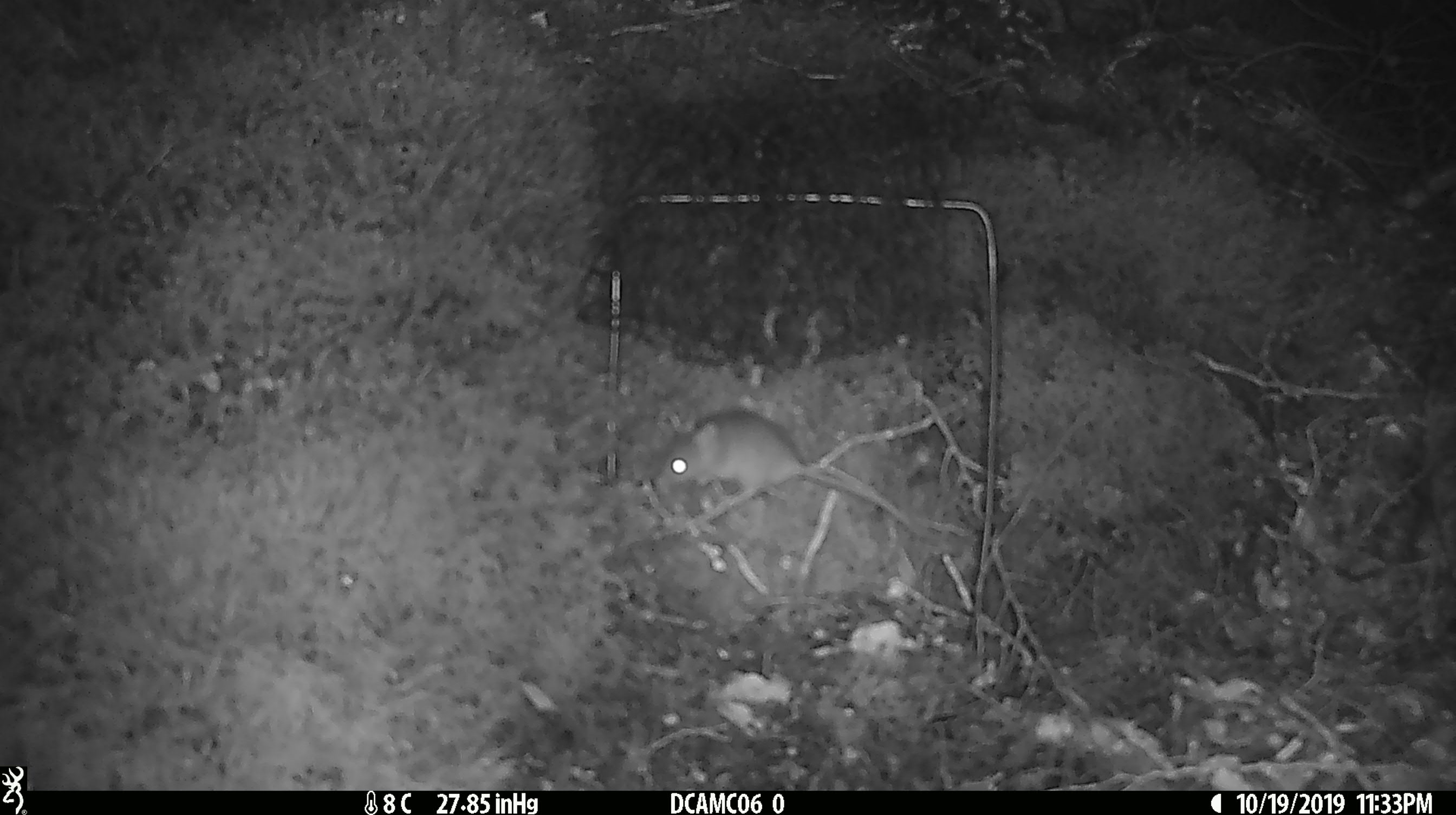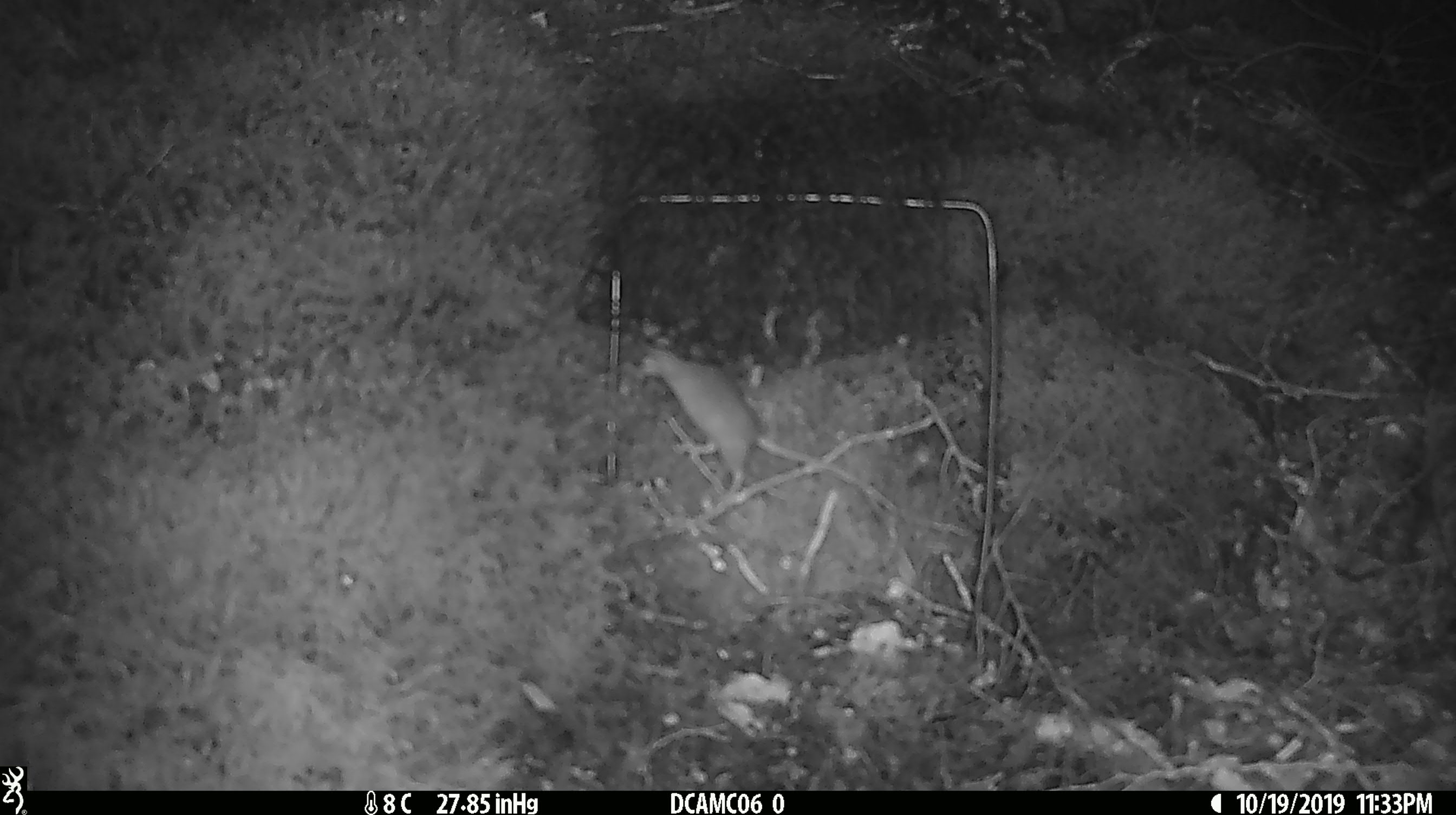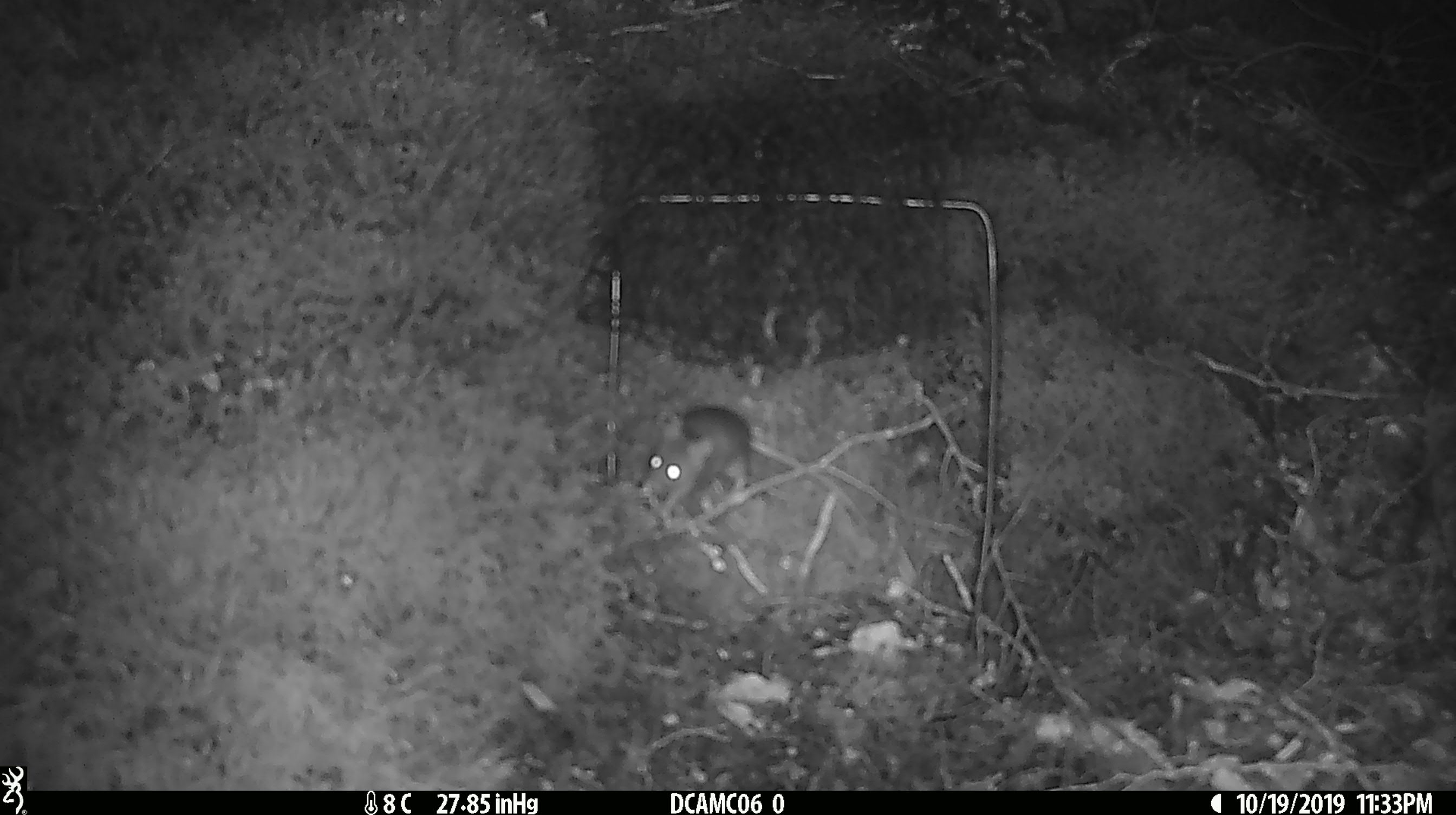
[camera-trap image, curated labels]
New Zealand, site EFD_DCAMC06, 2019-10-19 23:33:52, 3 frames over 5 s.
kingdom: Animalia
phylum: Chordata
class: Mammalia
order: Rodentia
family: Muridae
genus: Mus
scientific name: Mus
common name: mouse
Mouse (Mus).